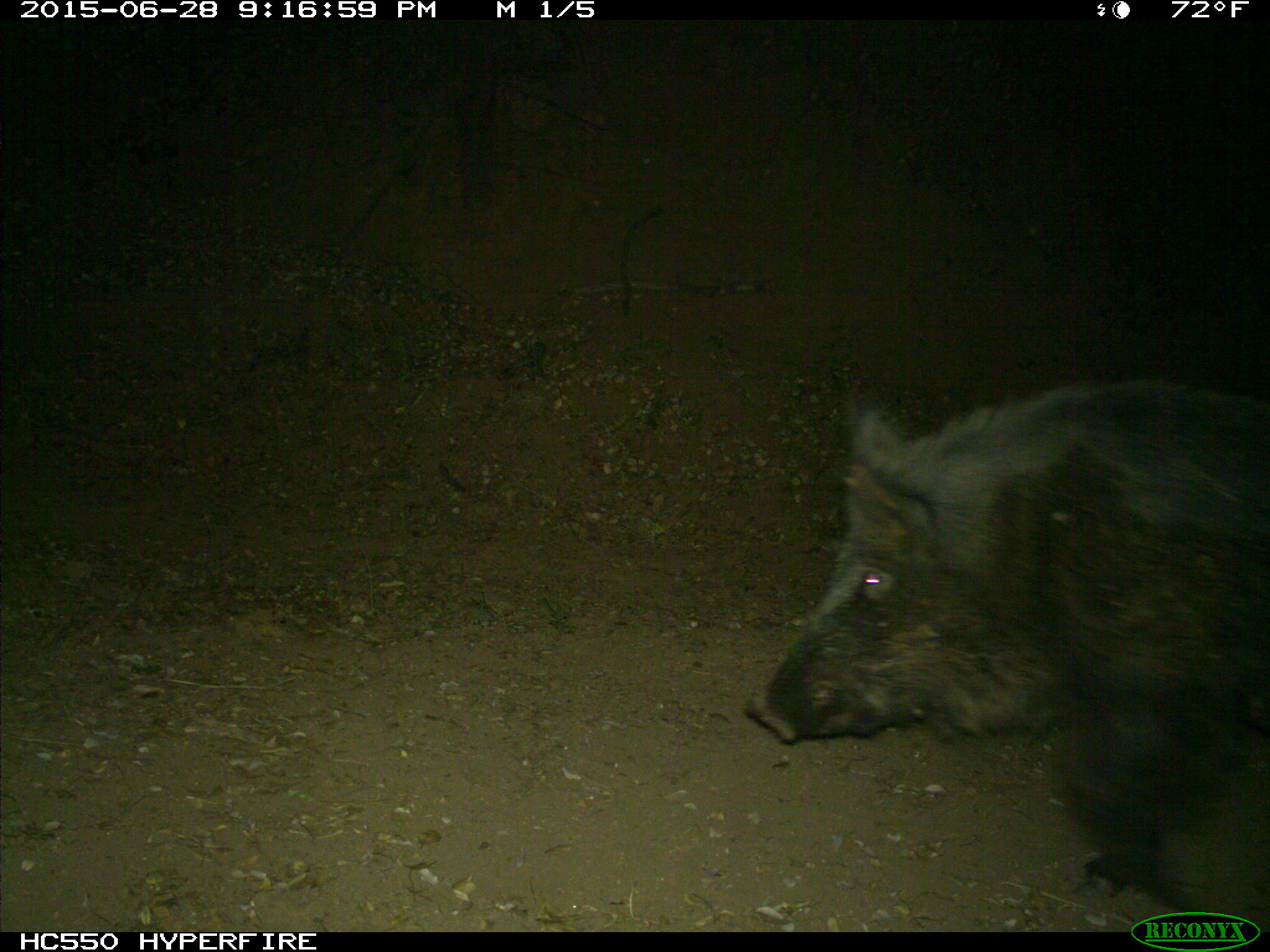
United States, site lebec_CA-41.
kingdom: Animalia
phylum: Chordata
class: Mammalia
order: Artiodactyla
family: Suidae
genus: Sus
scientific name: Sus scrofa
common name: wild boar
Sus scrofa (wild boar).